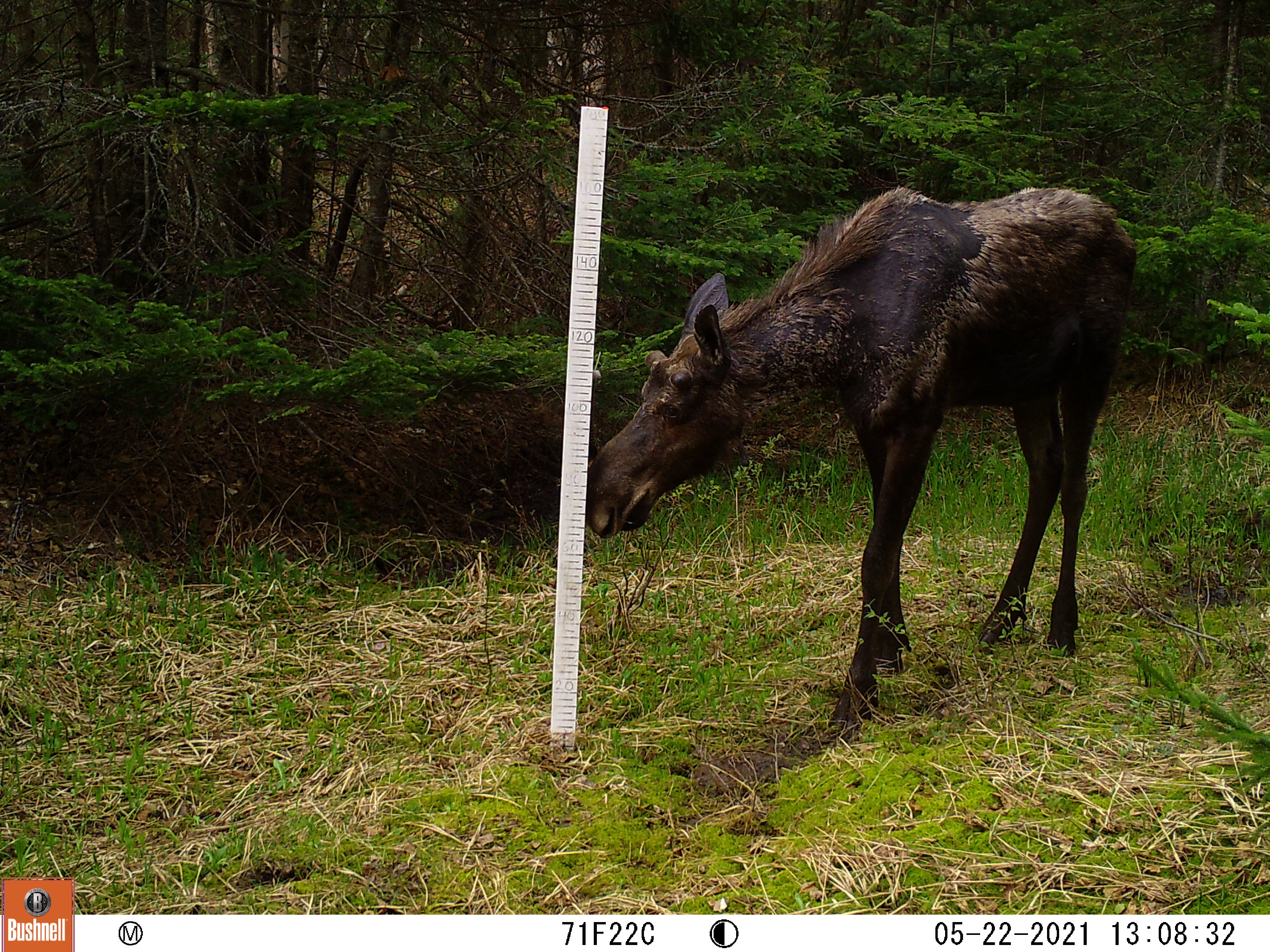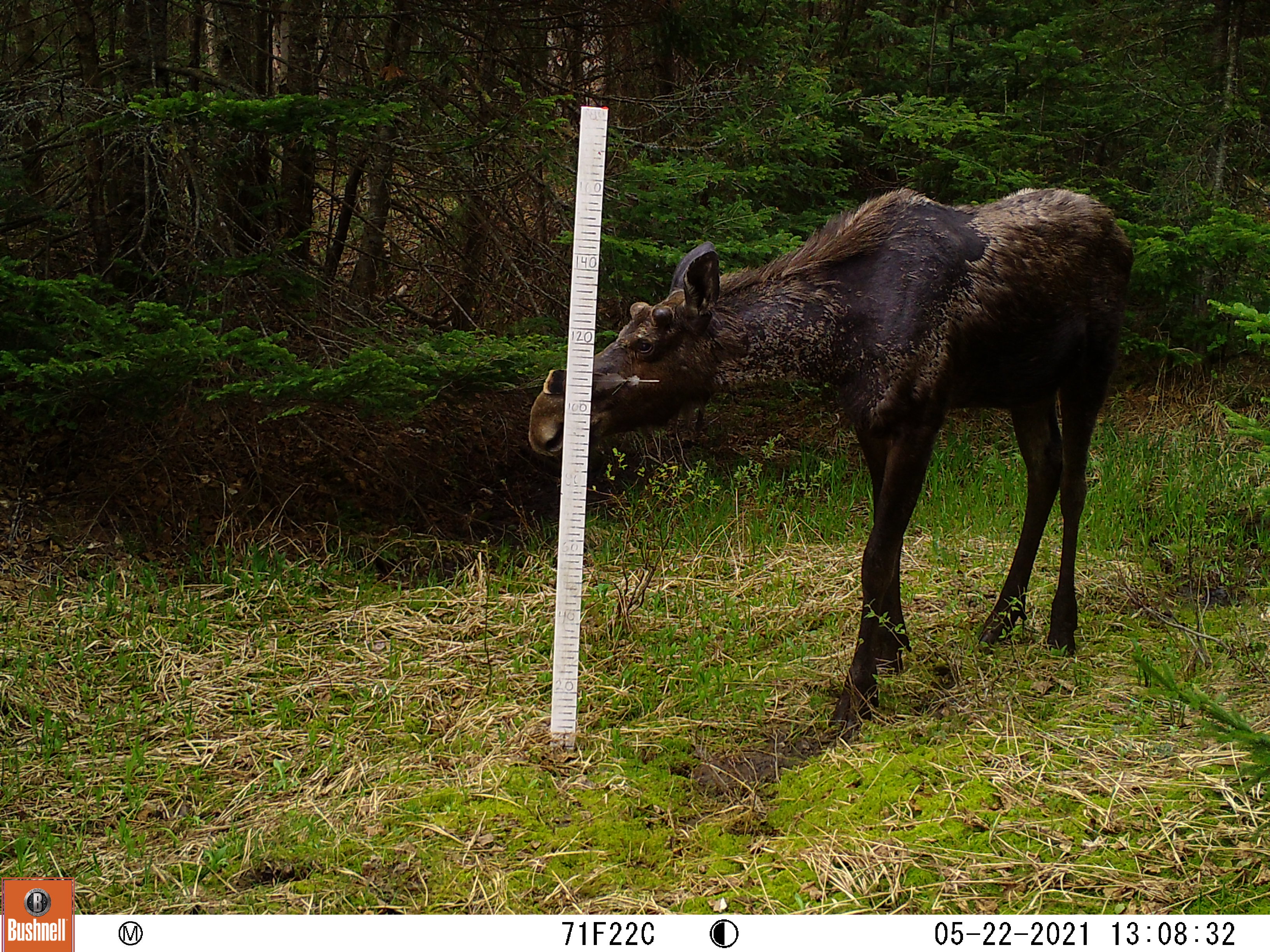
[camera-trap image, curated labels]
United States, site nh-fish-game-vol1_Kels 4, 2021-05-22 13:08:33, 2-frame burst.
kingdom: Animalia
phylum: Chordata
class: Mammalia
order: Artiodactyla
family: Cervidae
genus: Alces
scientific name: Alces alces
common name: moose